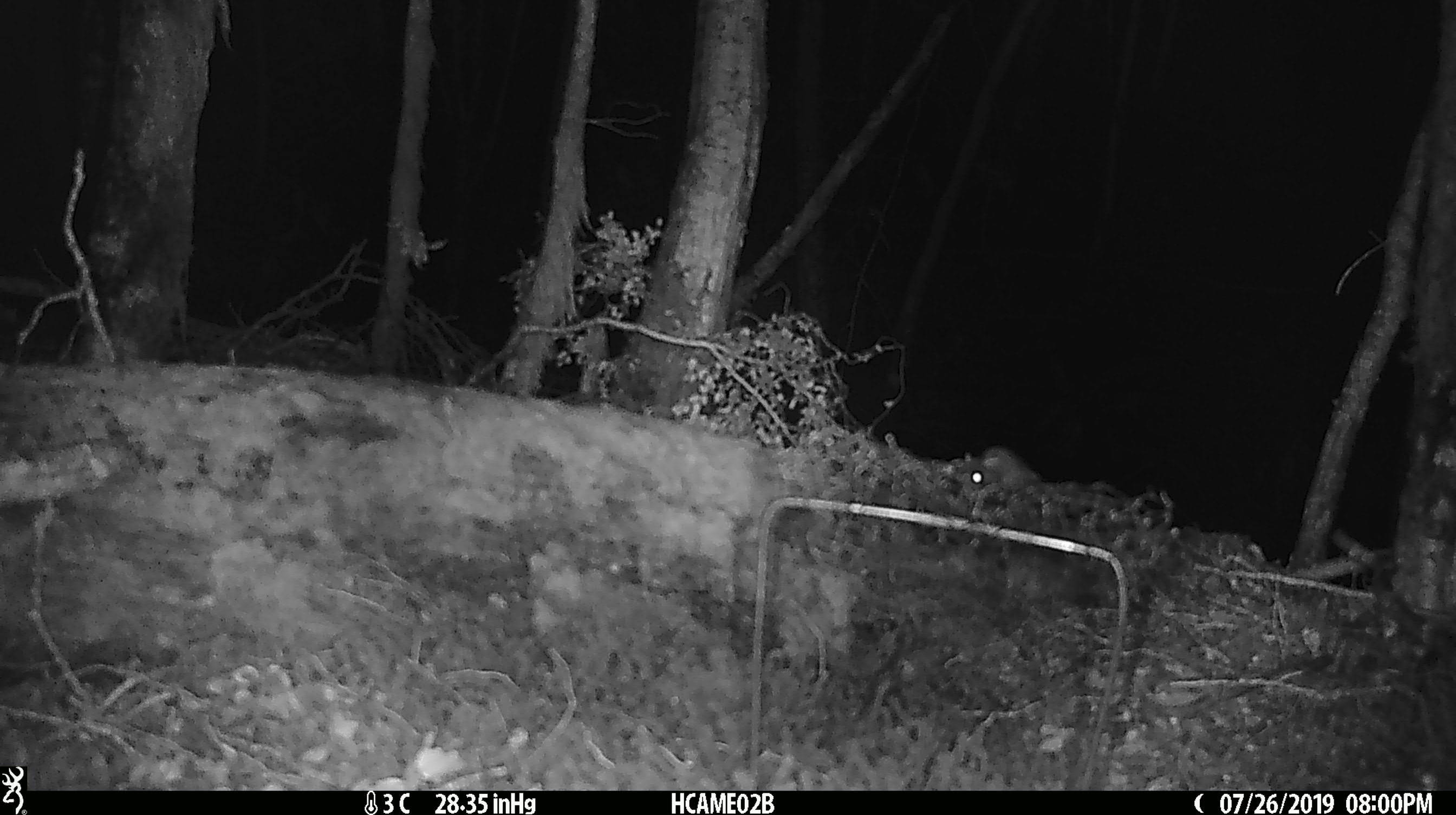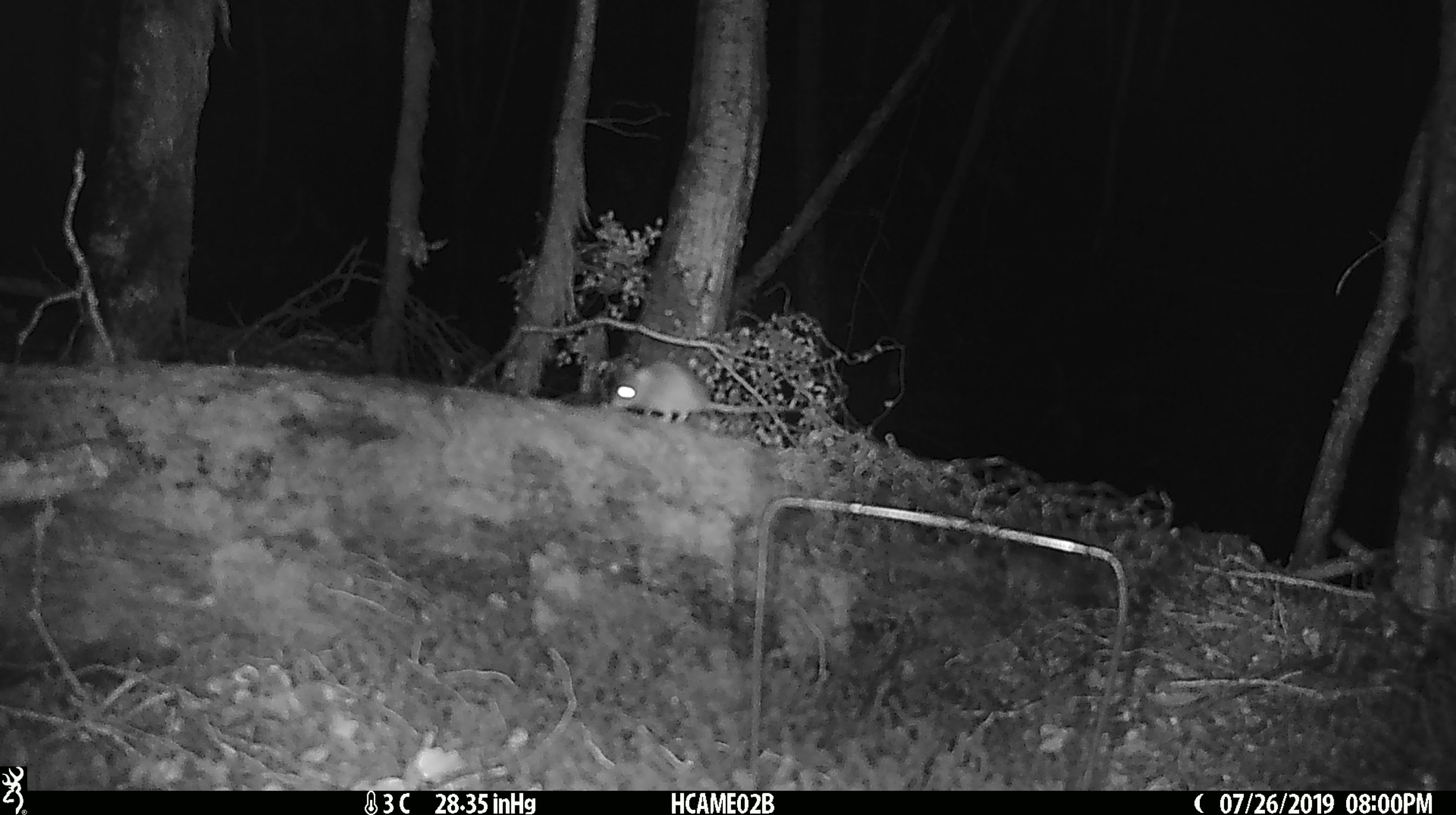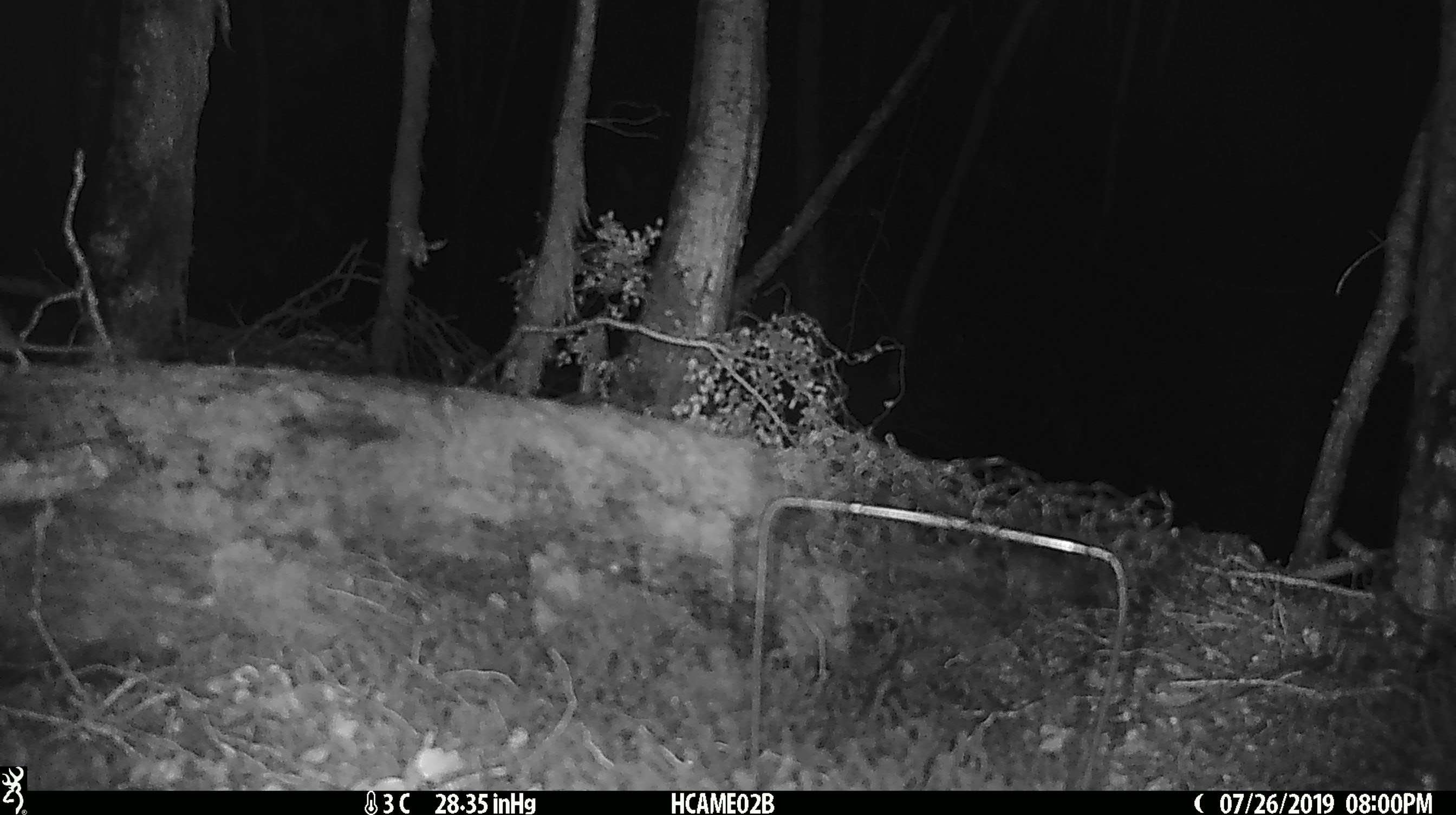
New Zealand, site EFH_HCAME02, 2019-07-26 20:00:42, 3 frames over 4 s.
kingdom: Animalia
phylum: Chordata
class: Mammalia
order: Rodentia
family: Muridae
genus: Mus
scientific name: Mus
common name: mouse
Mouse (Mus).